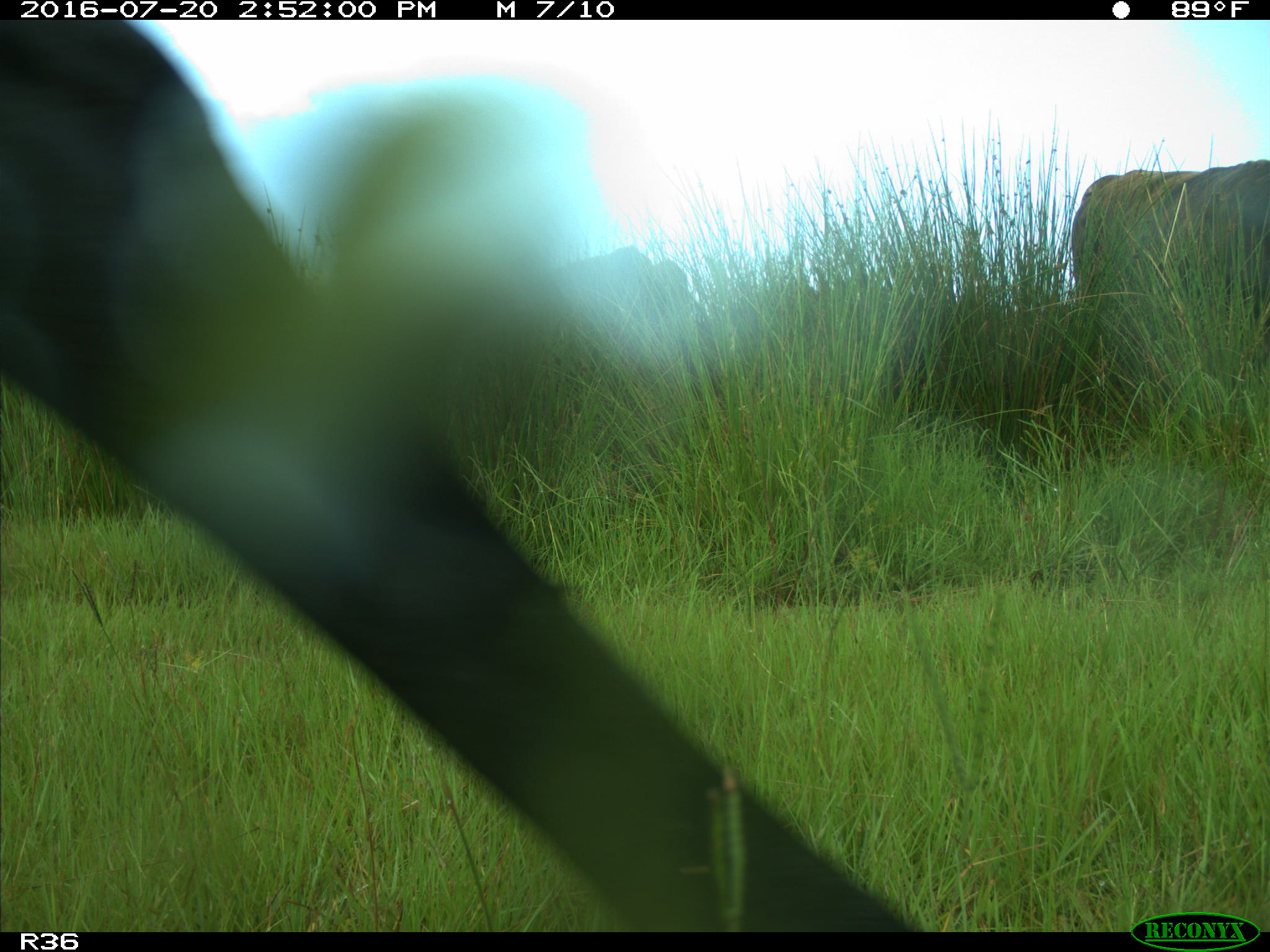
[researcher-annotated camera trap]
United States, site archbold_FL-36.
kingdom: Animalia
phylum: Chordata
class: Mammalia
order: Artiodactyla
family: Bovidae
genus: Bos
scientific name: Bos taurus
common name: domestic cow